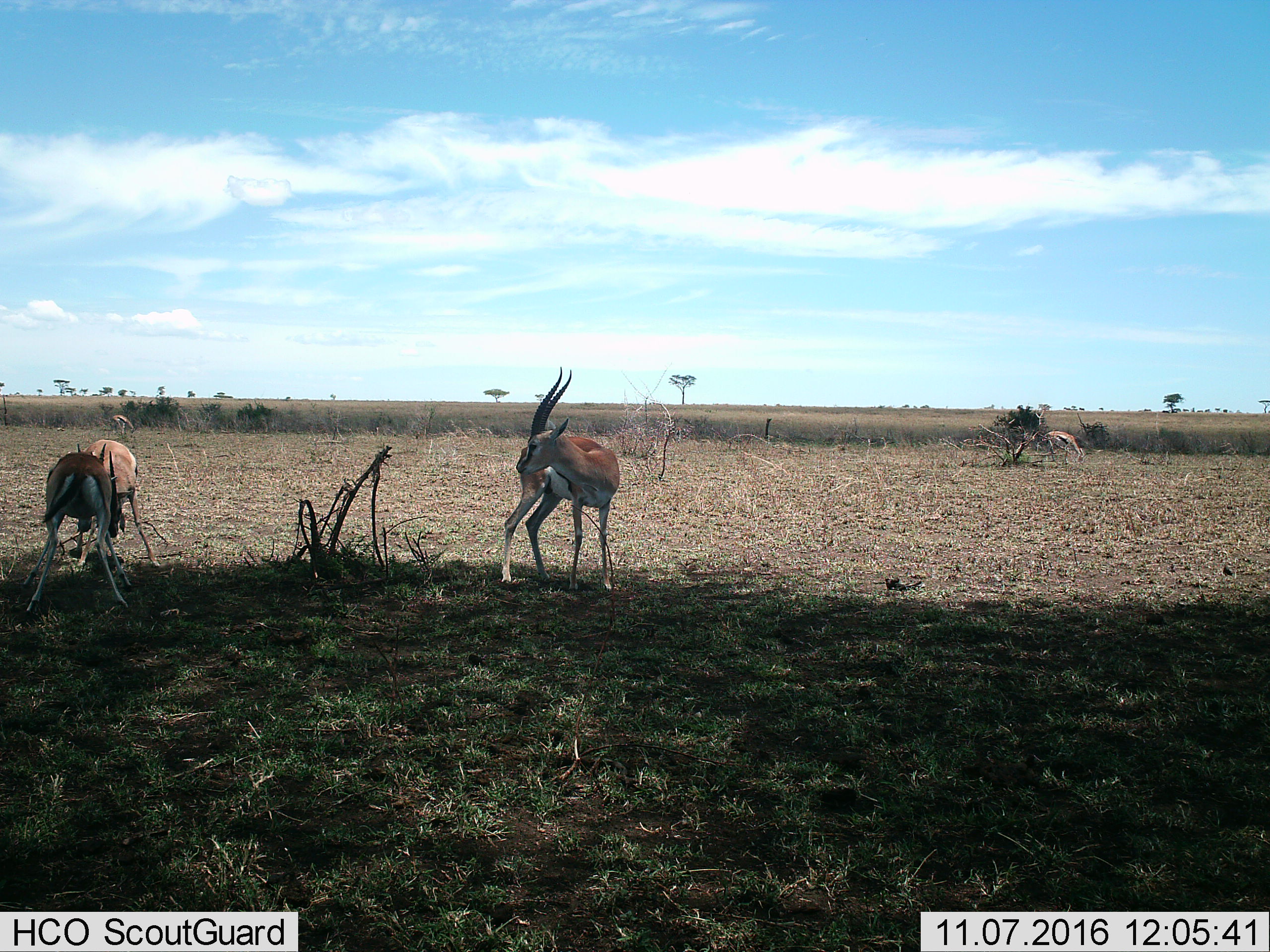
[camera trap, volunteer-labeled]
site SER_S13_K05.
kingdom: Animalia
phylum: Chordata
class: Mammalia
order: Artiodactyla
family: Bovidae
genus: Eudorcas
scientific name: Eudorcas thomsonii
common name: thomson's gazelle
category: gazellethomsons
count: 5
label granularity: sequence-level